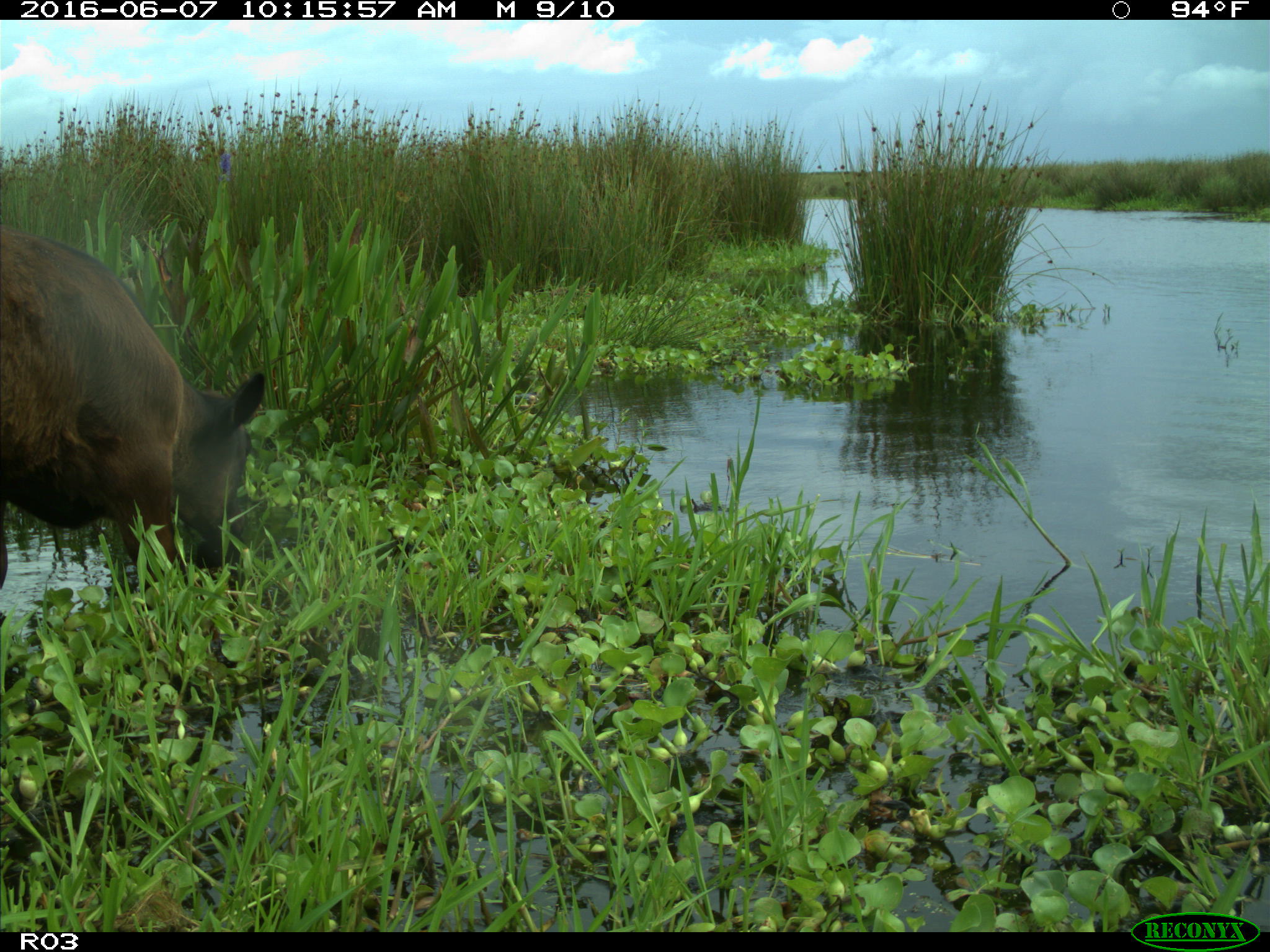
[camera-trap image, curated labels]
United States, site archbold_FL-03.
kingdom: Animalia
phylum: Chordata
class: Mammalia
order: Artiodactyla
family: Bovidae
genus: Bos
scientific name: Bos taurus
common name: domestic cow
Bos taurus (domestic cow).